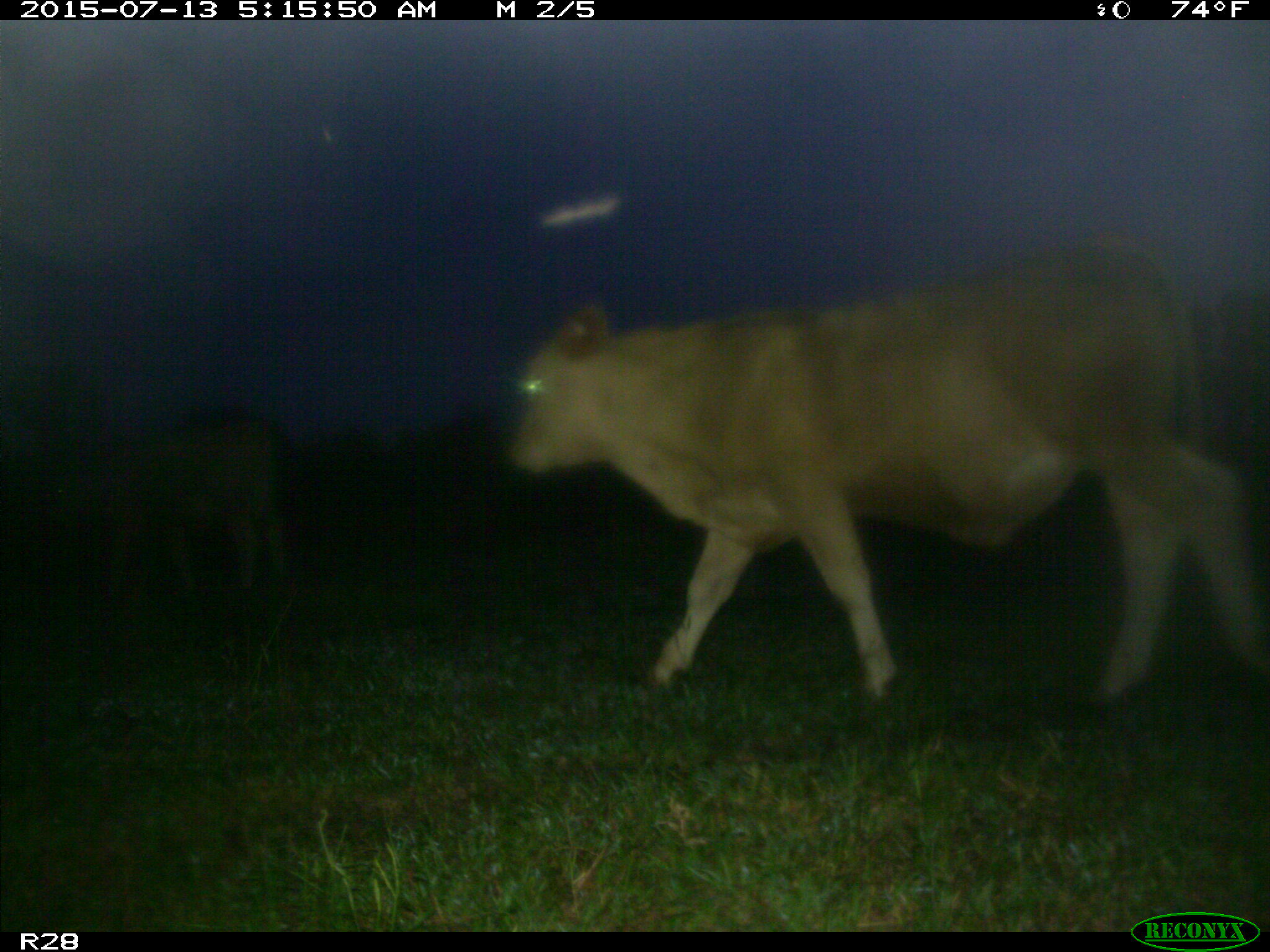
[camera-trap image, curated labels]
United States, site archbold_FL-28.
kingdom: Animalia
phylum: Chordata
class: Mammalia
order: Artiodactyla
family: Bovidae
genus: Bos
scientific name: Bos taurus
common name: domestic cow